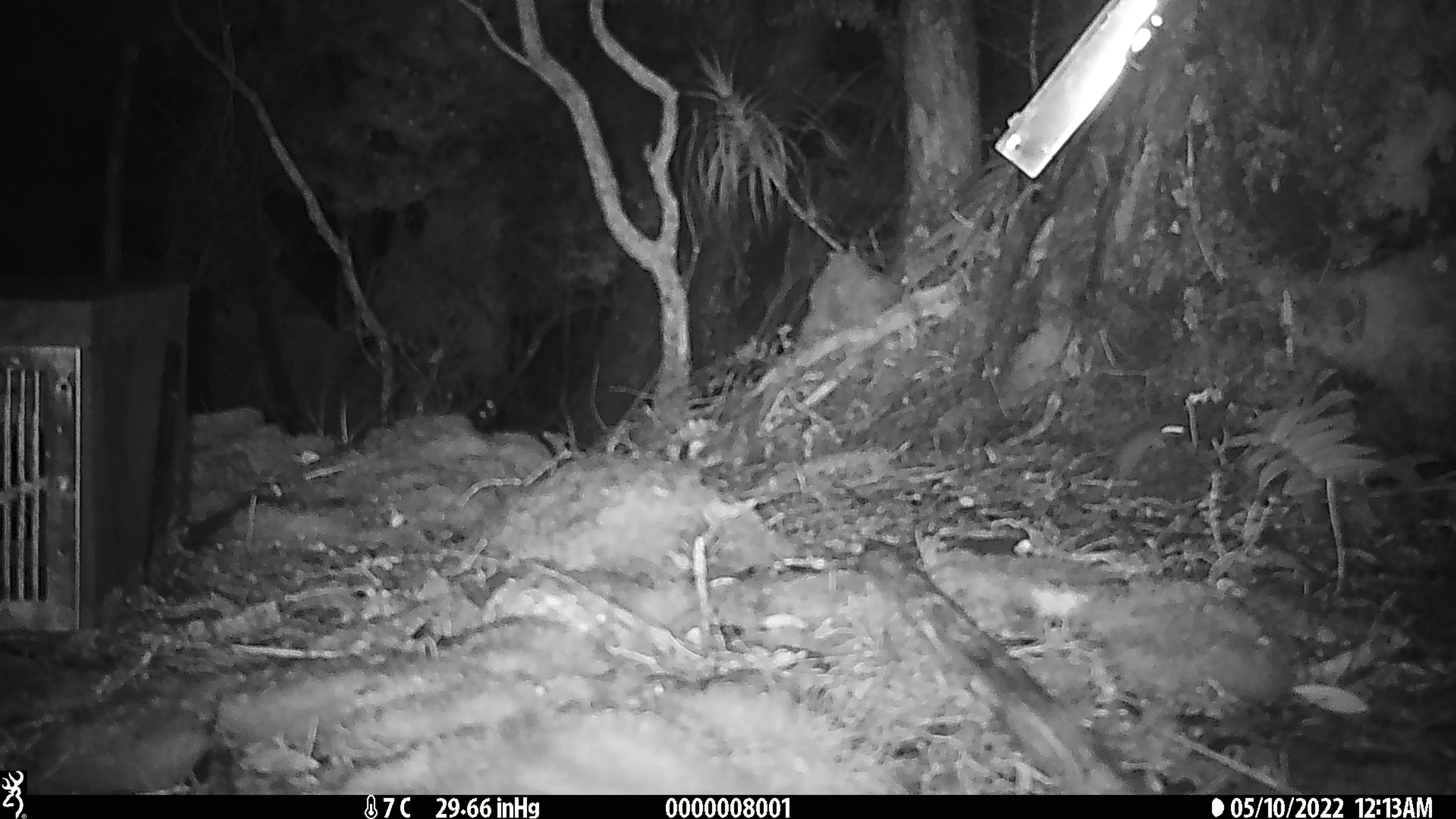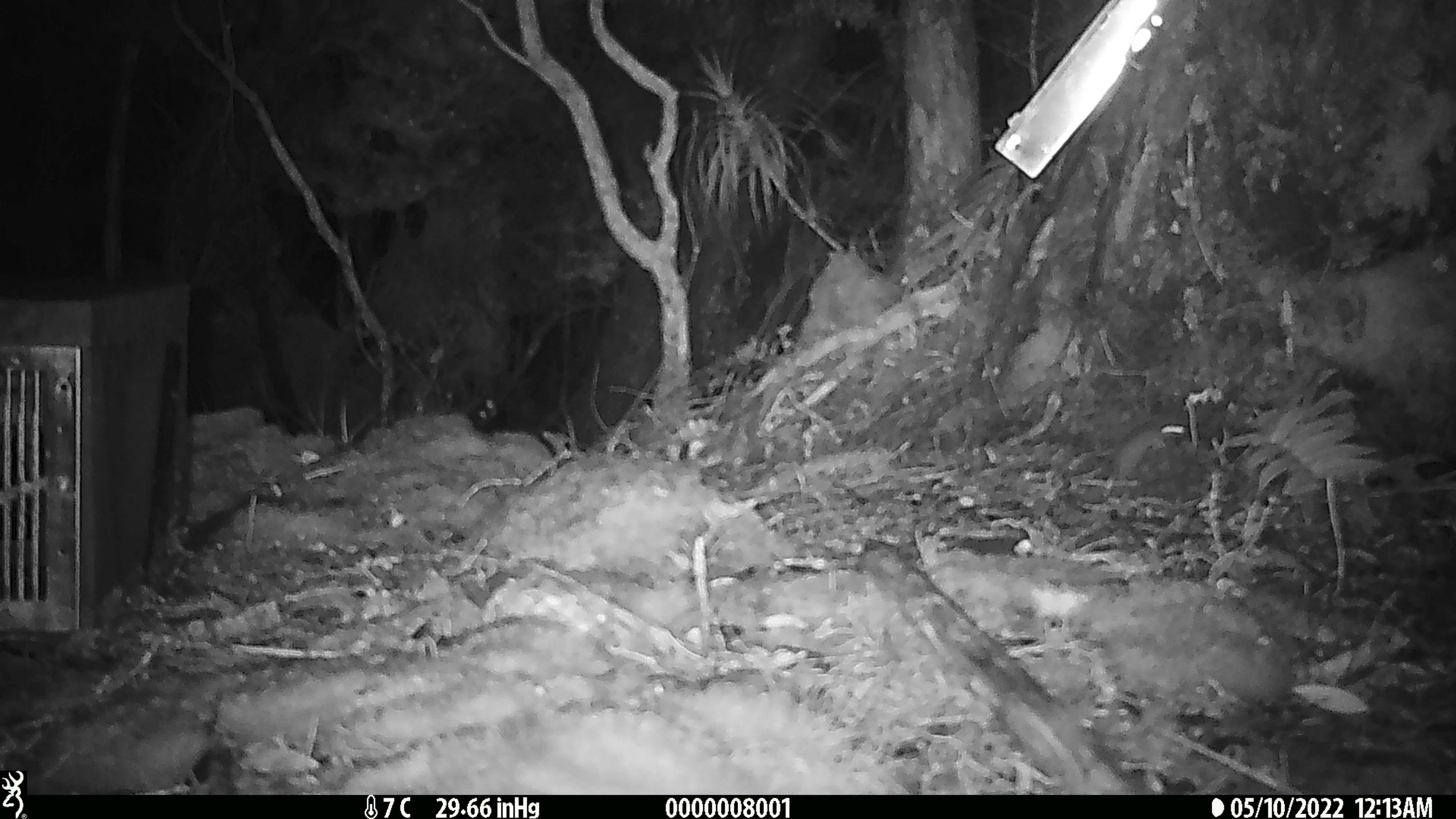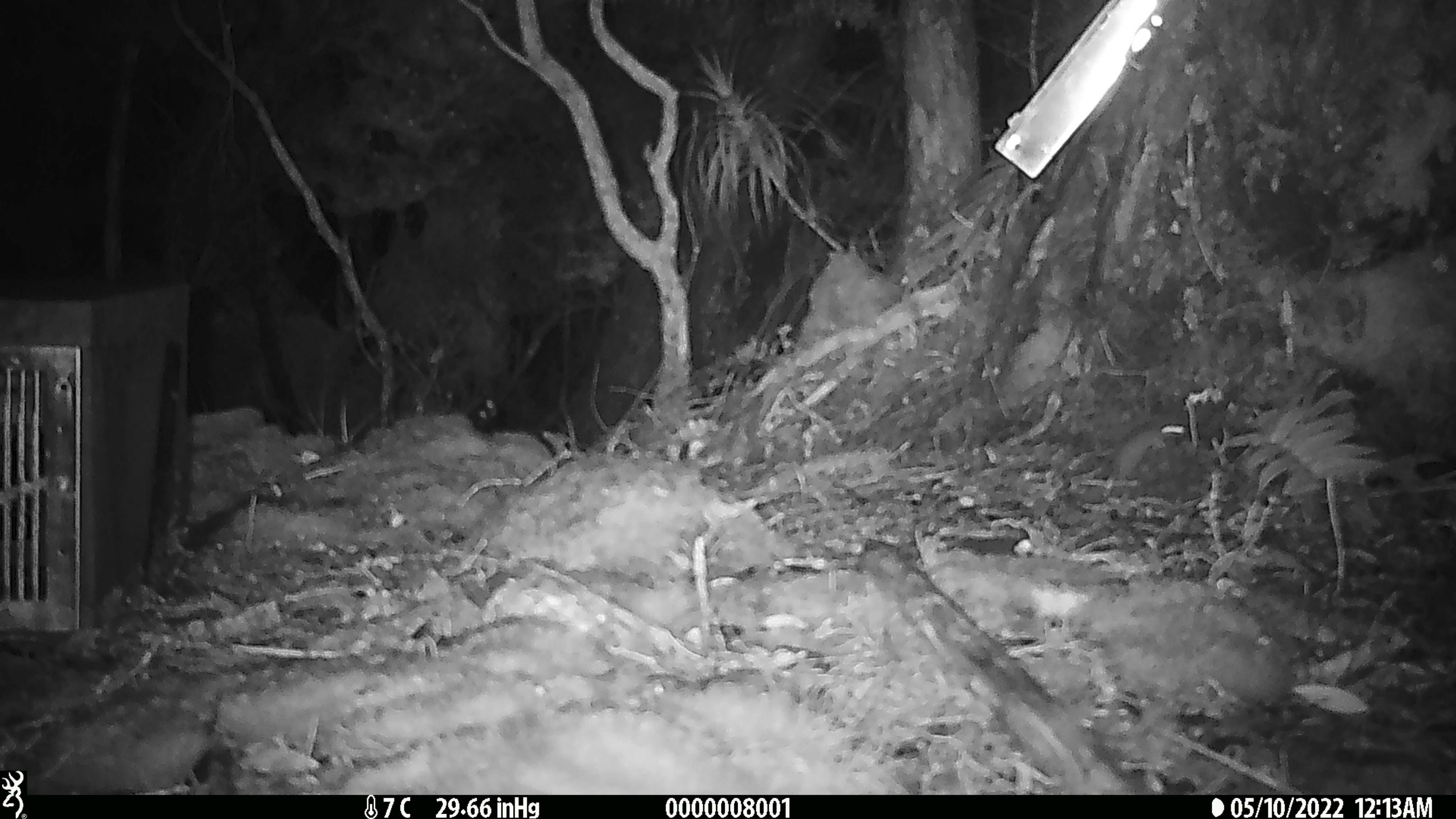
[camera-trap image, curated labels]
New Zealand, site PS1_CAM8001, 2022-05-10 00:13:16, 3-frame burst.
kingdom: Animalia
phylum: Chordata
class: Mammalia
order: Rodentia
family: Muridae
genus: Mus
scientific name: Mus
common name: mouse